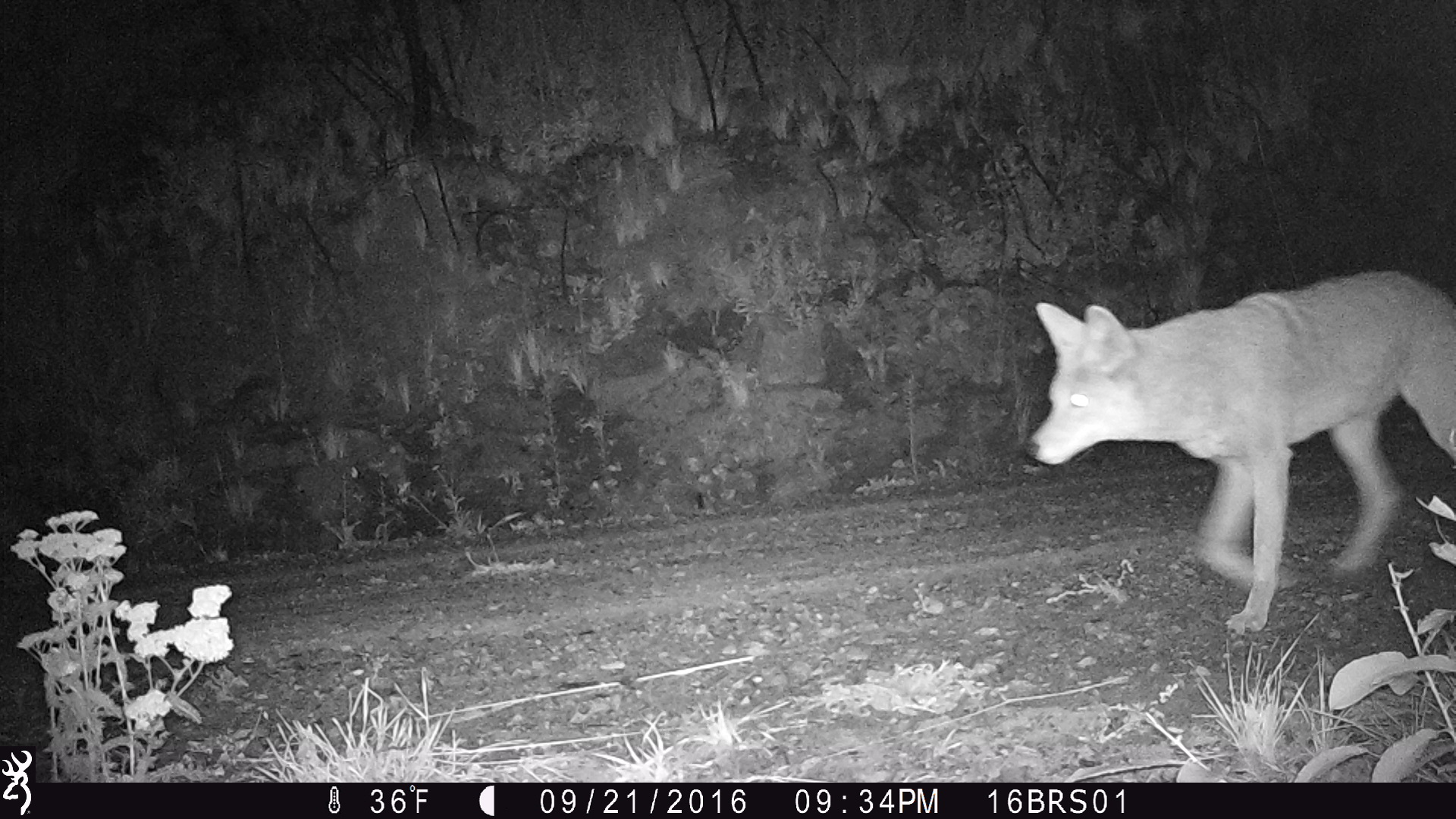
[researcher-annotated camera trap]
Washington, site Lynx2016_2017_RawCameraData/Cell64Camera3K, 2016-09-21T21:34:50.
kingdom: Animalia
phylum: Chordata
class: Mammalia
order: Carnivora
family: Canidae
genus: Canis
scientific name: Canis latrans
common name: coyote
Canis latrans (coyote). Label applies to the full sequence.